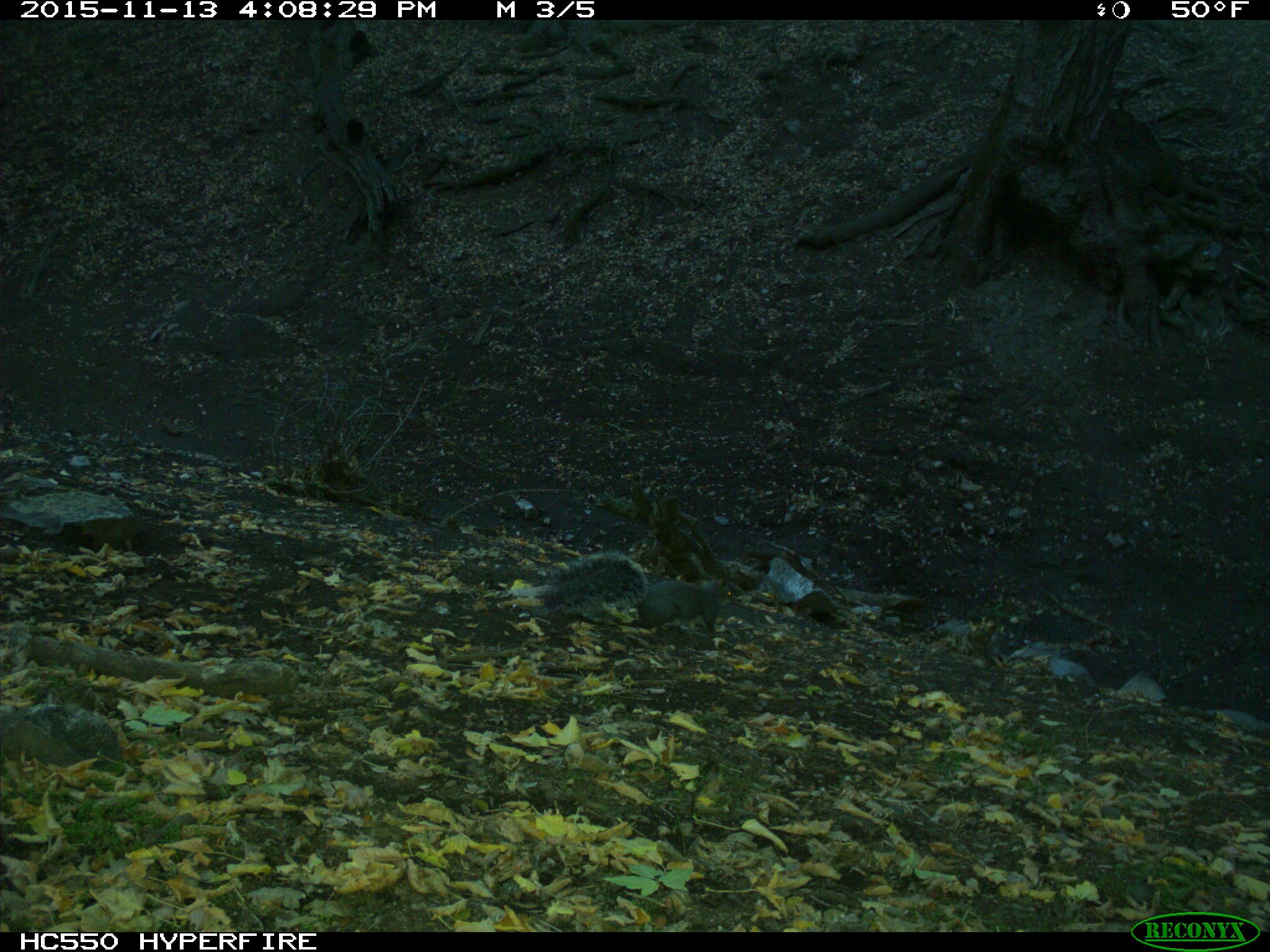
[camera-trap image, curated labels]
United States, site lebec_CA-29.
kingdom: Animalia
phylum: Chordata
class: Mammalia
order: Rodentia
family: Sciuridae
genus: Sciurus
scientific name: Sciurus carolinensis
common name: eastern gray squirrel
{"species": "Sciurus carolinensis (eastern gray squirrel)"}